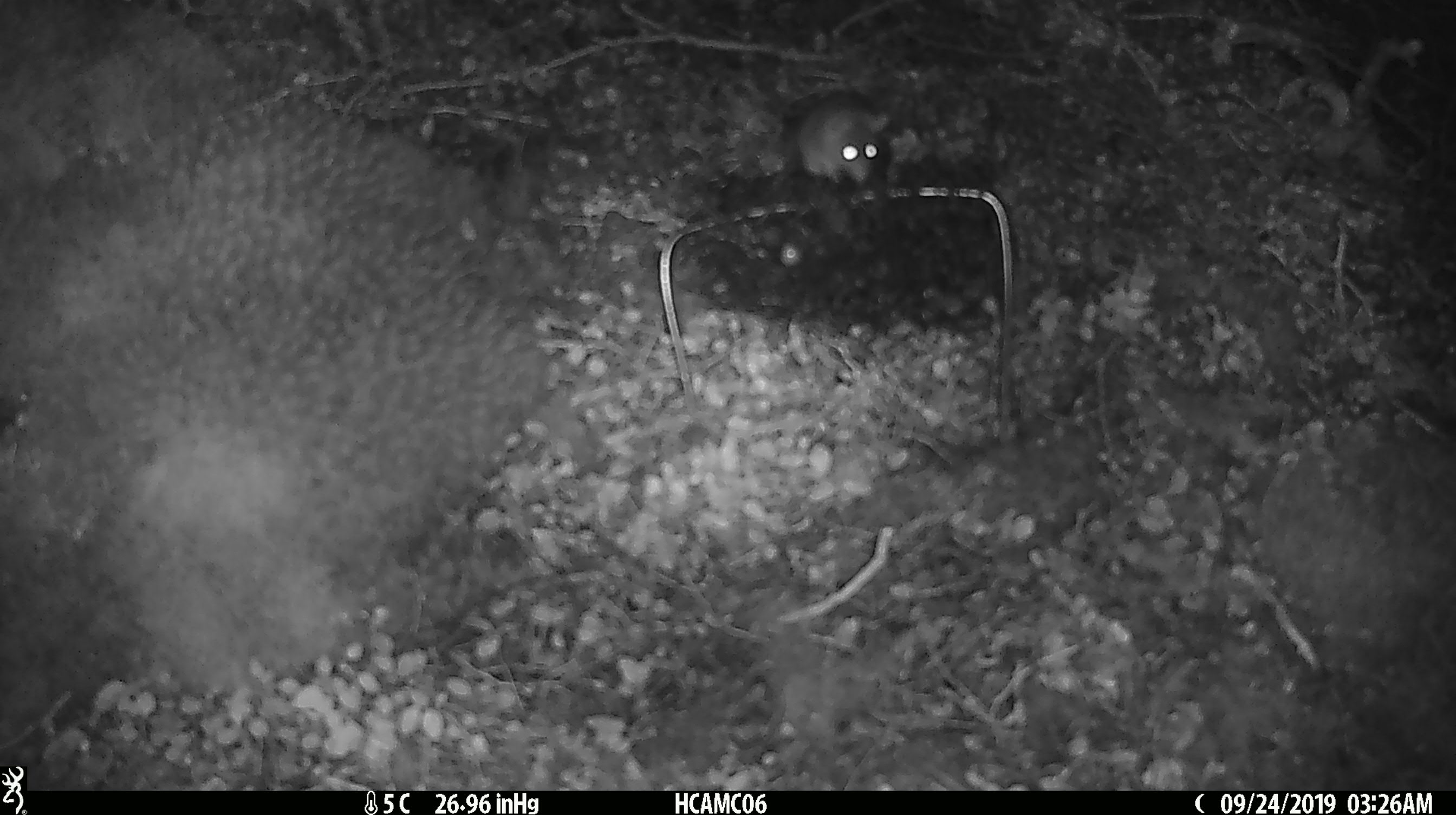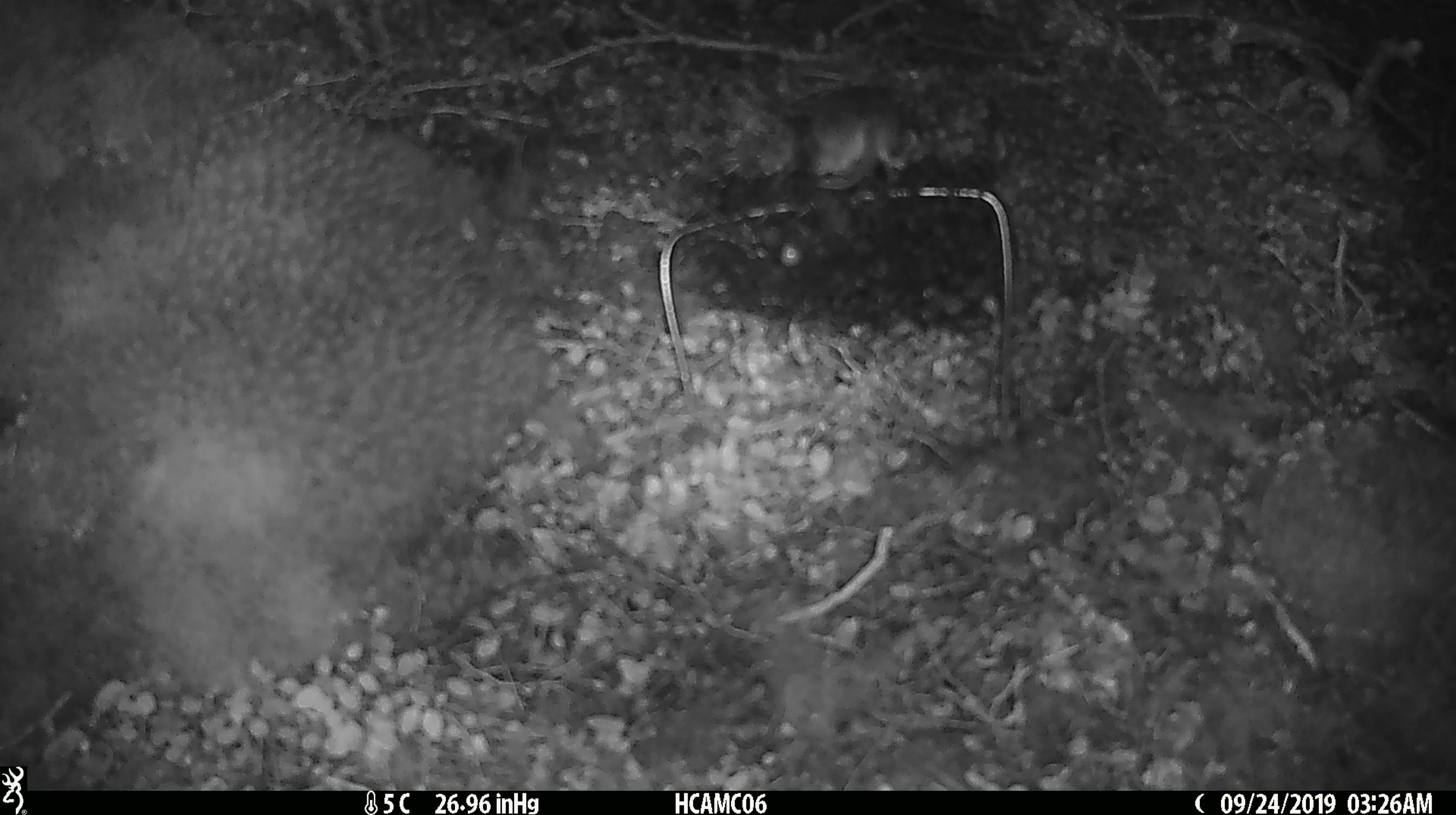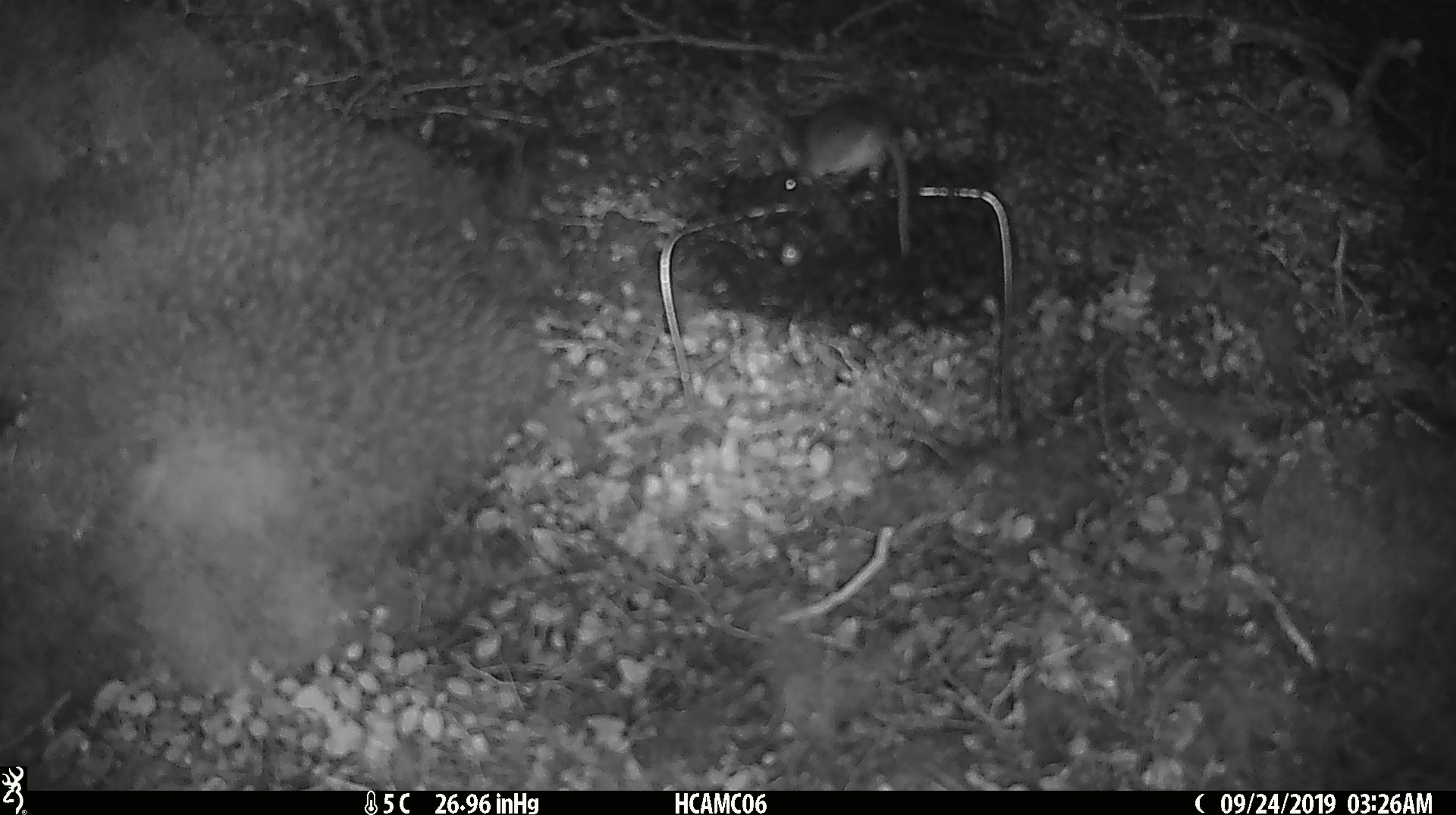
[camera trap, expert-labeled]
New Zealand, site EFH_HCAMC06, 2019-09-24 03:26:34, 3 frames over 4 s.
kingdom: Animalia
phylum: Chordata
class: Mammalia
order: Rodentia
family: Muridae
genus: Mus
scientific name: Mus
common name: mouse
Mouse (Mus).